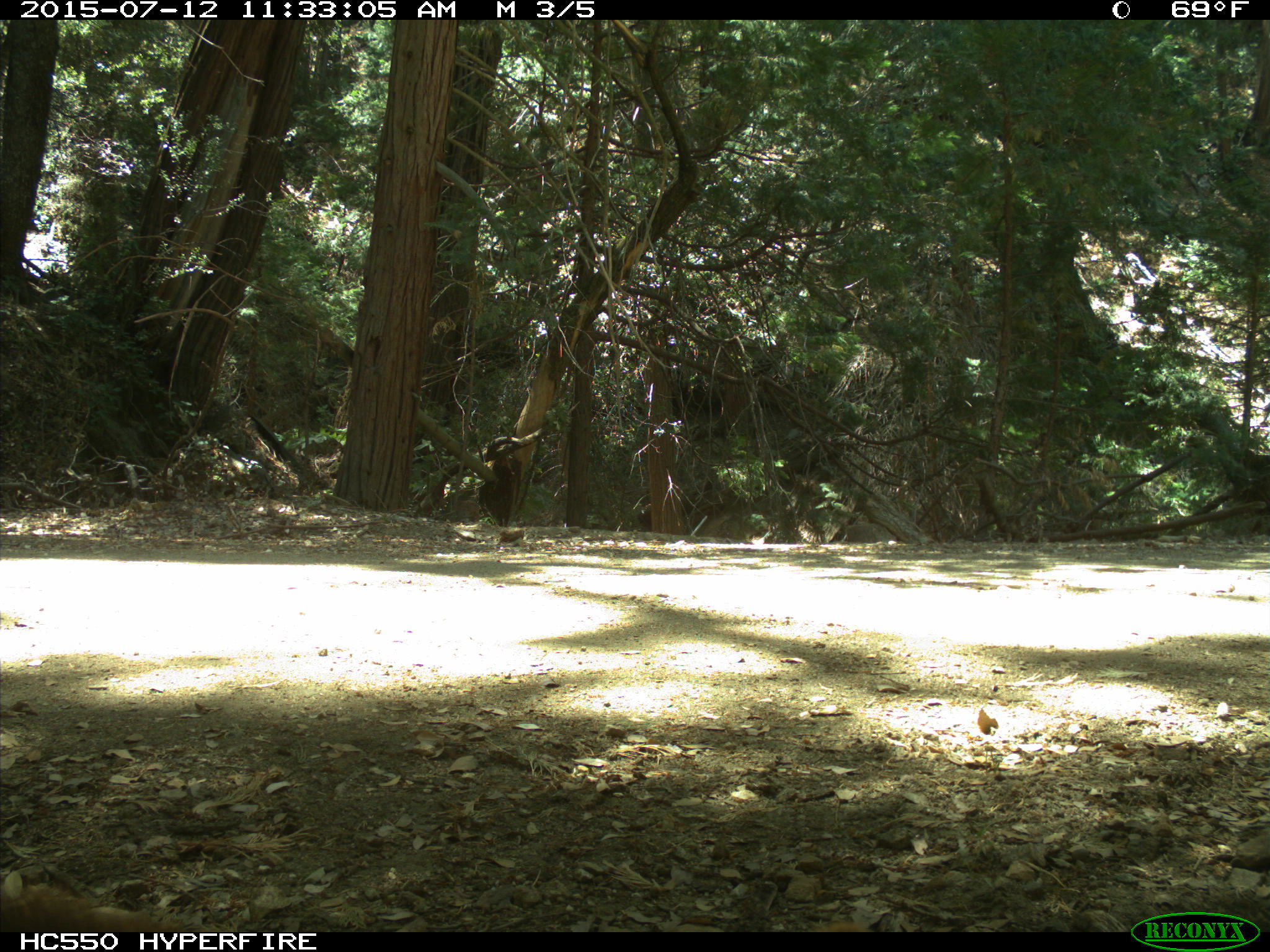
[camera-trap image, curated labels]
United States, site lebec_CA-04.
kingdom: Animalia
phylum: Chordata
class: Mammalia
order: Carnivora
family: Ursidae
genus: Ursus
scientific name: Ursus americanus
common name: american black bear